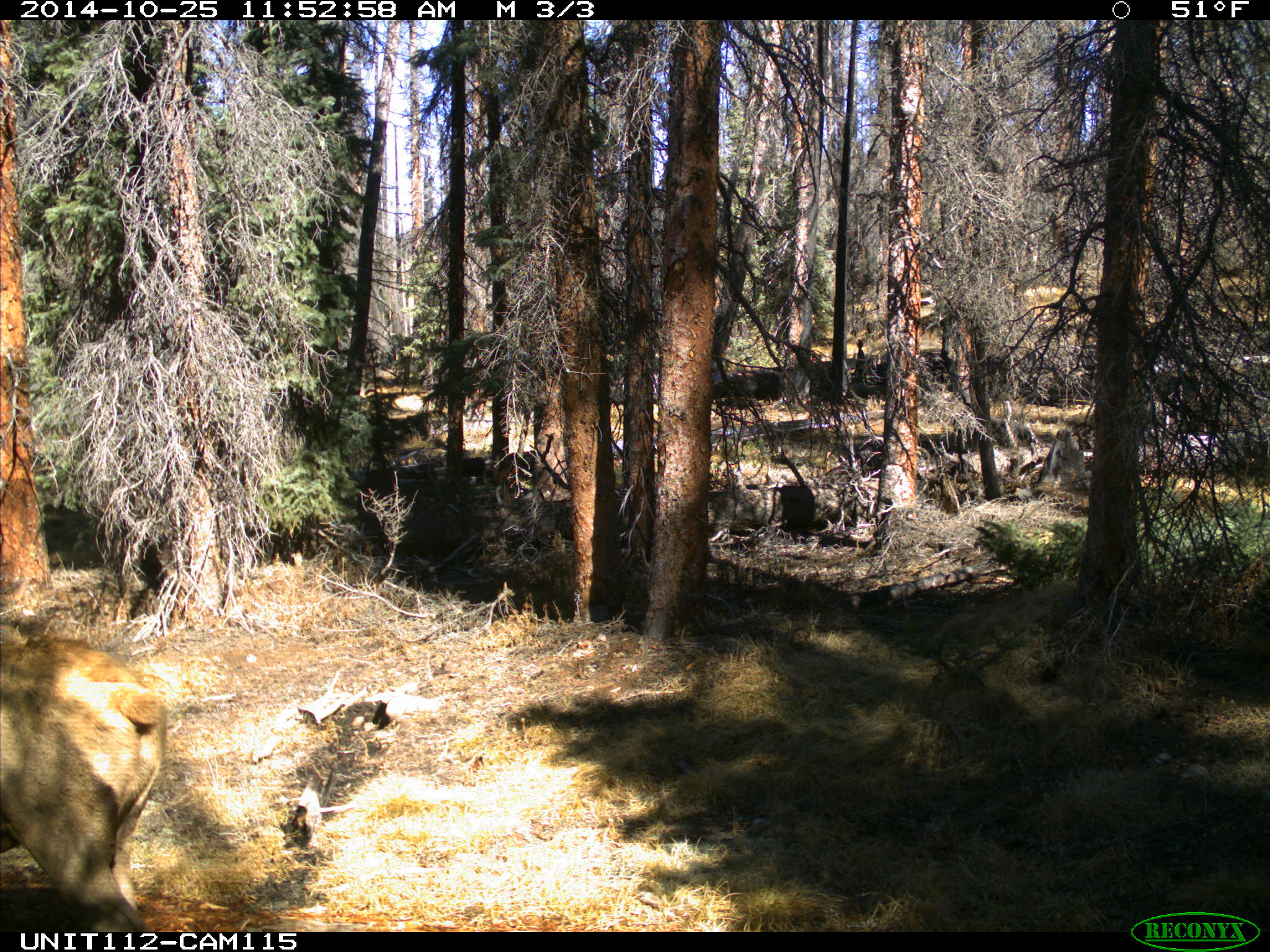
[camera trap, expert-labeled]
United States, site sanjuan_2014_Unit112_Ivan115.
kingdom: Animalia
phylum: Chordata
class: Mammalia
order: Artiodactyla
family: Cervidae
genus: Cervus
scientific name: Cervus elaphus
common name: red deer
Cervus elaphus (red deer).